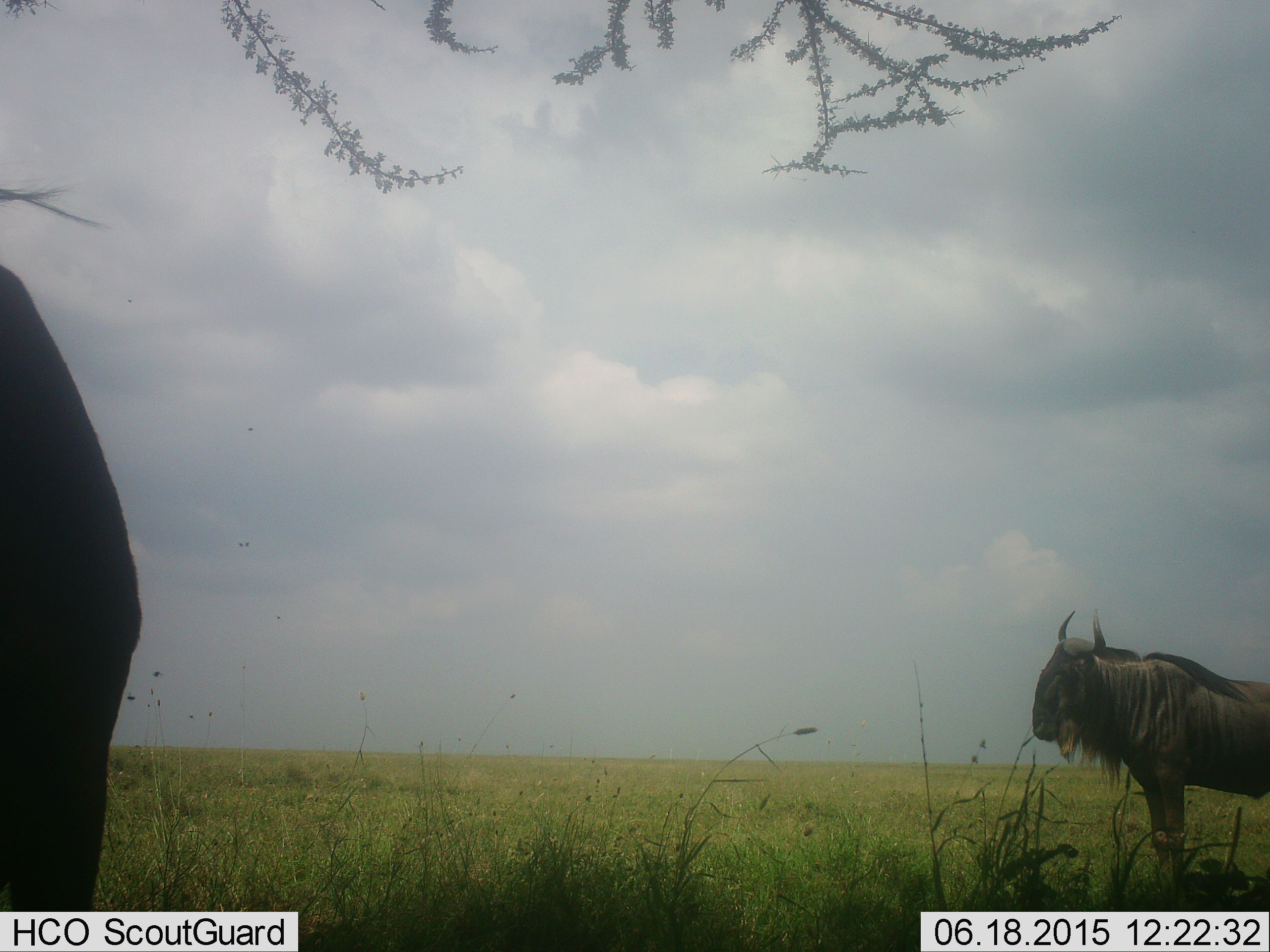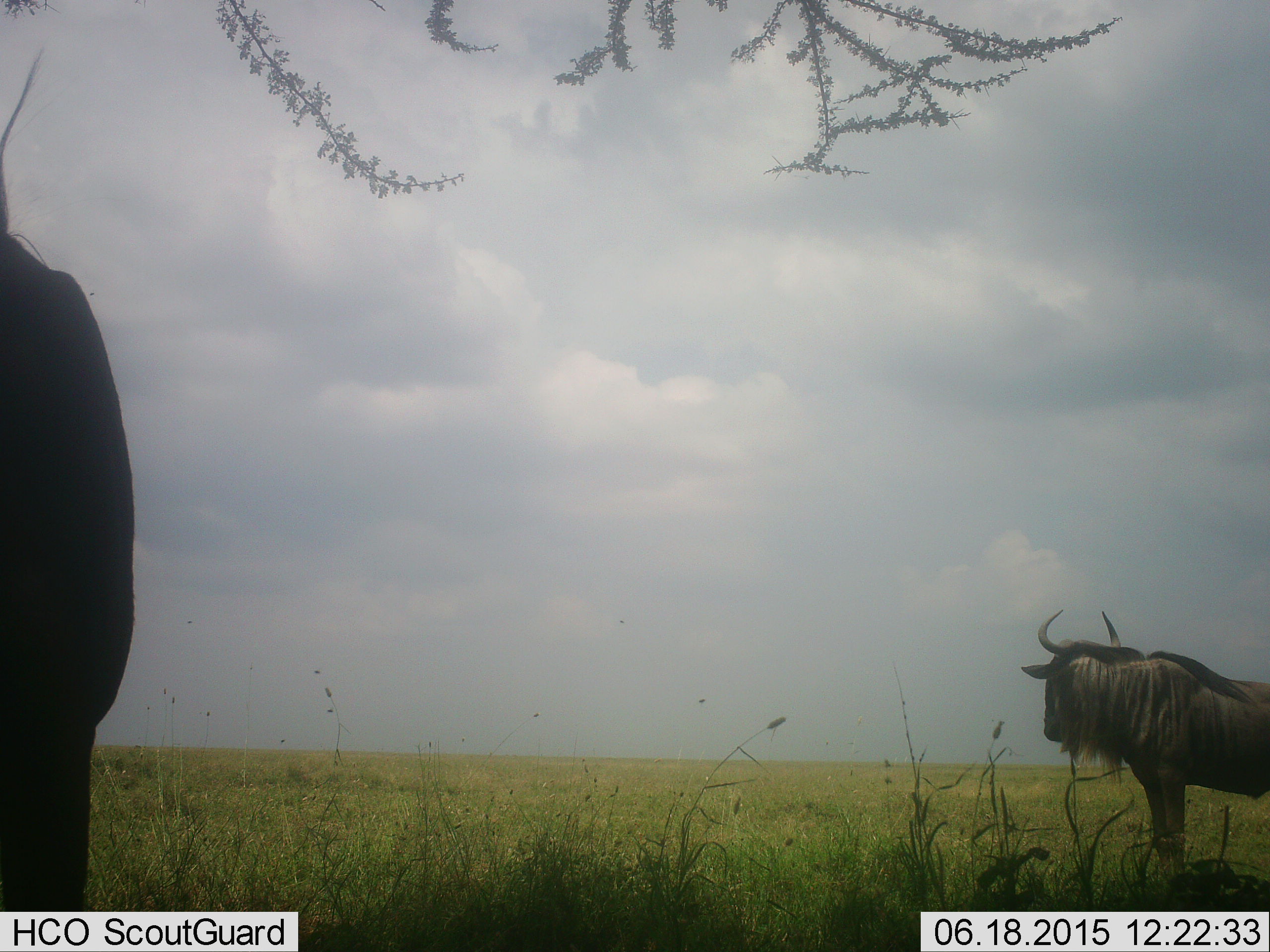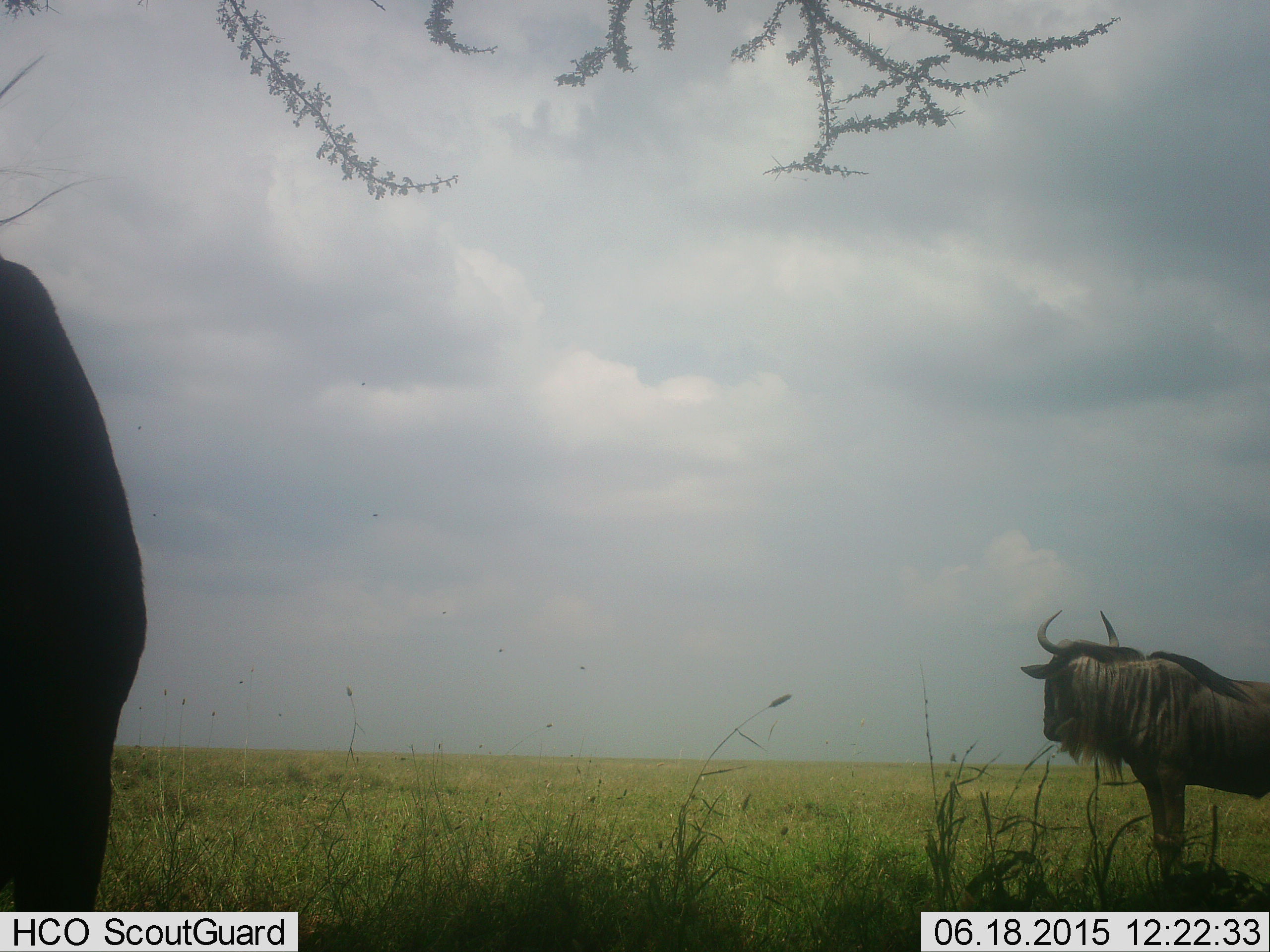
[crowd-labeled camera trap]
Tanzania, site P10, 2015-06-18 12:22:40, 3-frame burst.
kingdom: Animalia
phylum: Chordata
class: Mammalia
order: Artiodactyla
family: Bovidae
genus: Connochaetes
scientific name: Connochaetes taurinus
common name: blue wildebeest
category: wildebeest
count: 2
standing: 100%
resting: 10%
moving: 0%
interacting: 0%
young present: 0%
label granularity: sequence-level